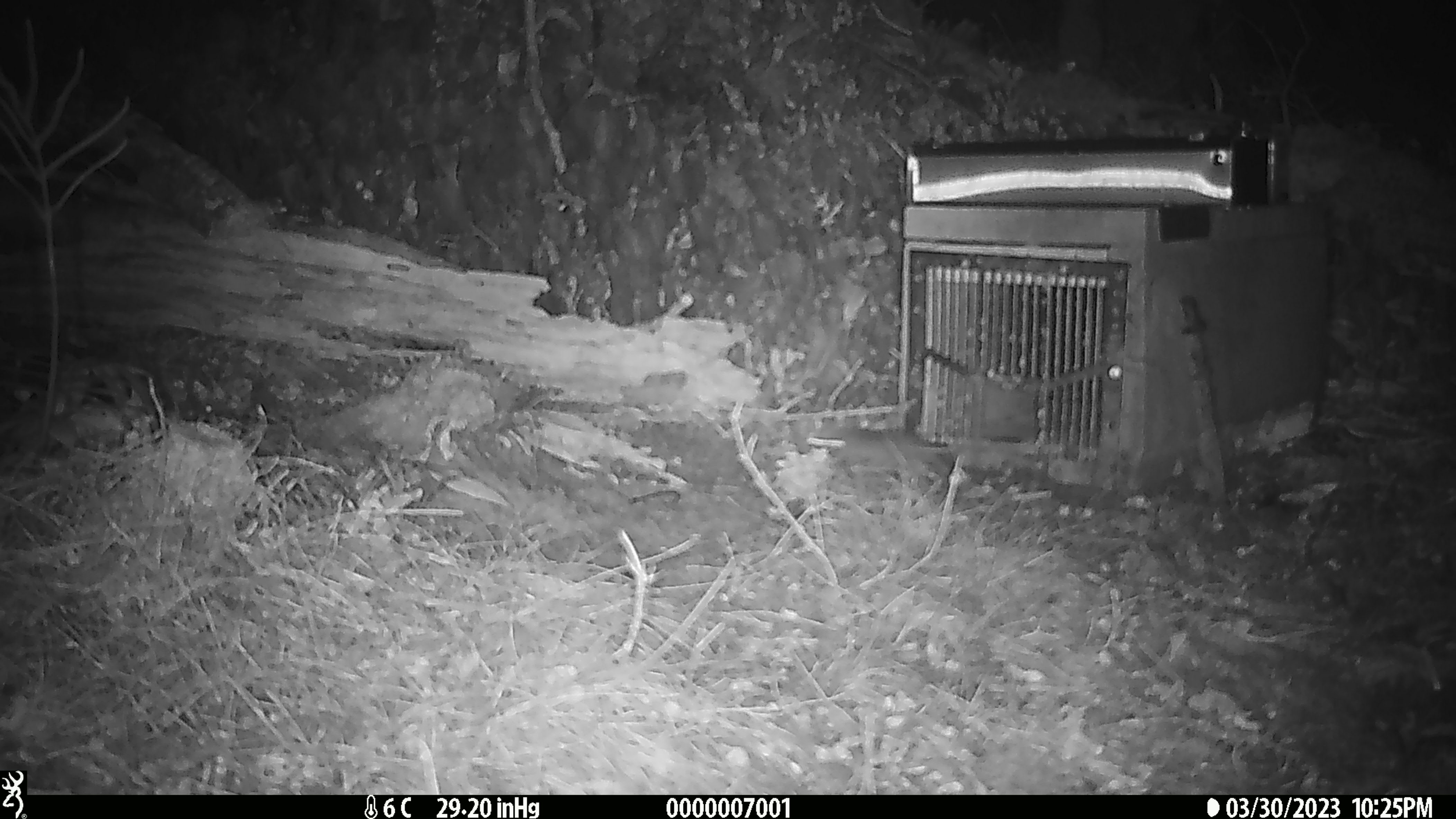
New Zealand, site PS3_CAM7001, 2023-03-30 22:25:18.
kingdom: Animalia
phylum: Chordata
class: Mammalia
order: Rodentia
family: Muridae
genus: Mus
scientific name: Mus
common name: mouse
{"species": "mouse (Mus)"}